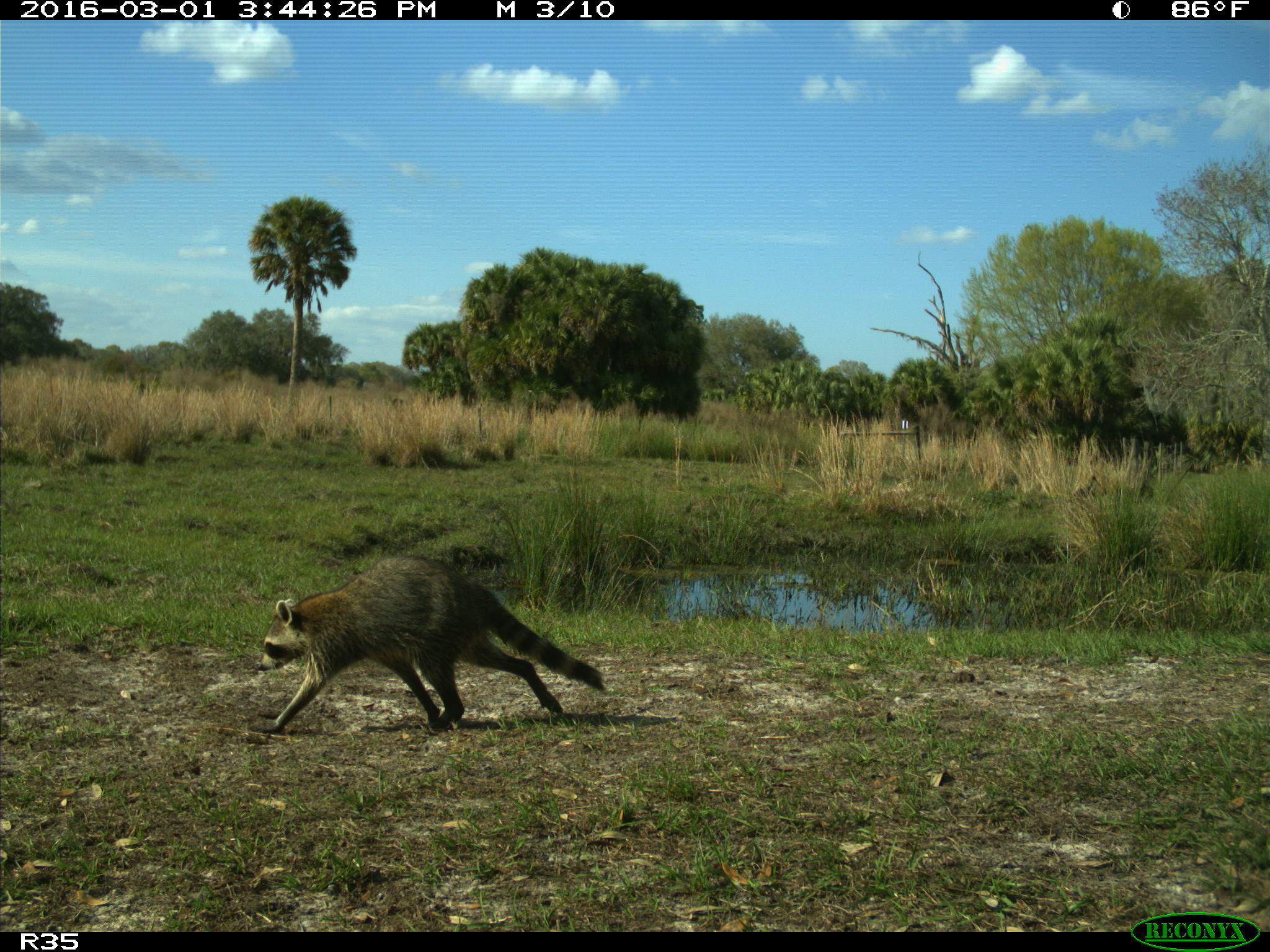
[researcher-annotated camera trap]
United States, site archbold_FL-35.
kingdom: Animalia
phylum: Chordata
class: Mammalia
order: Carnivora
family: Procyonidae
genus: Procyon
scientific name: Procyon lotor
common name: common raccoon